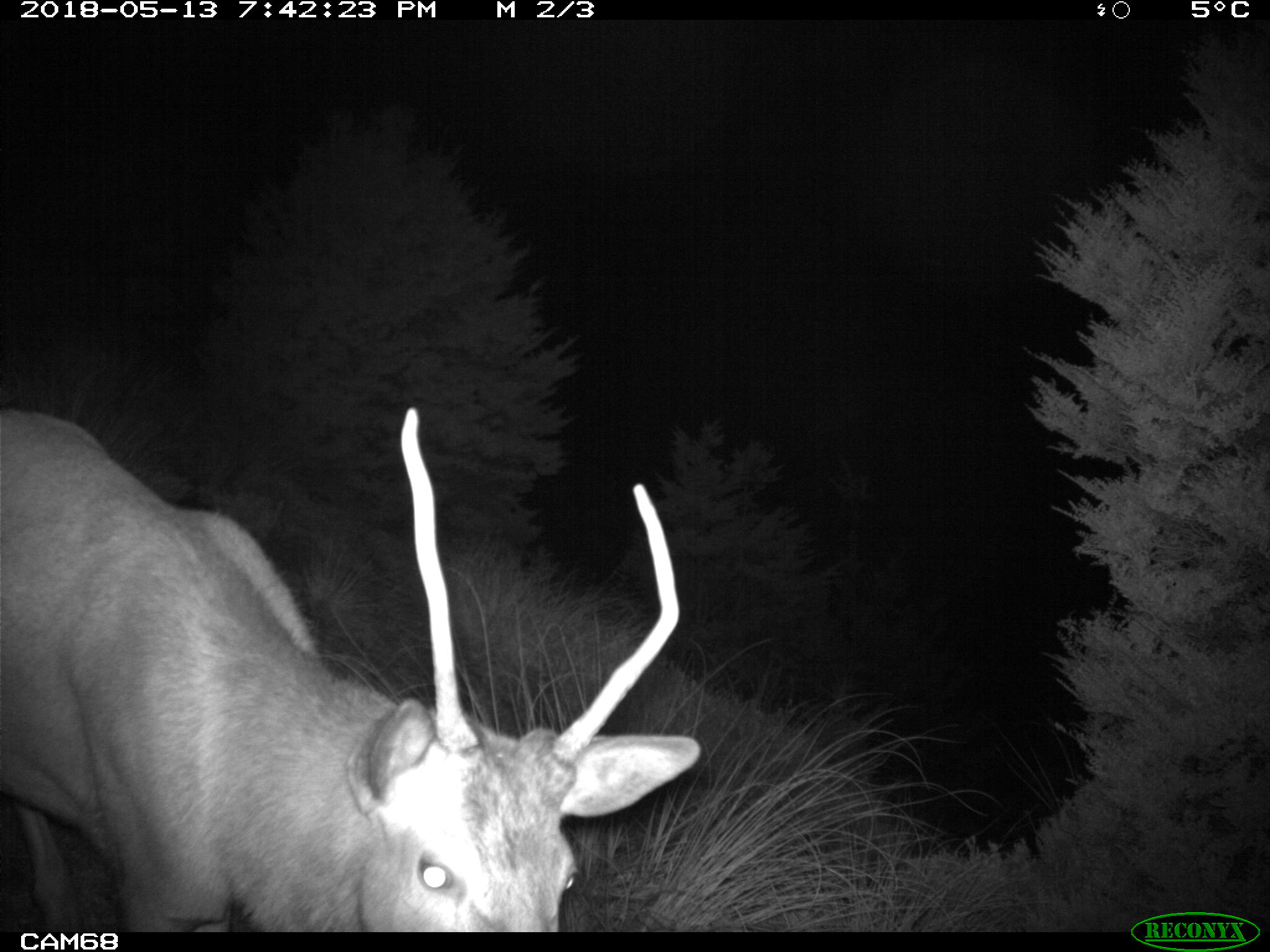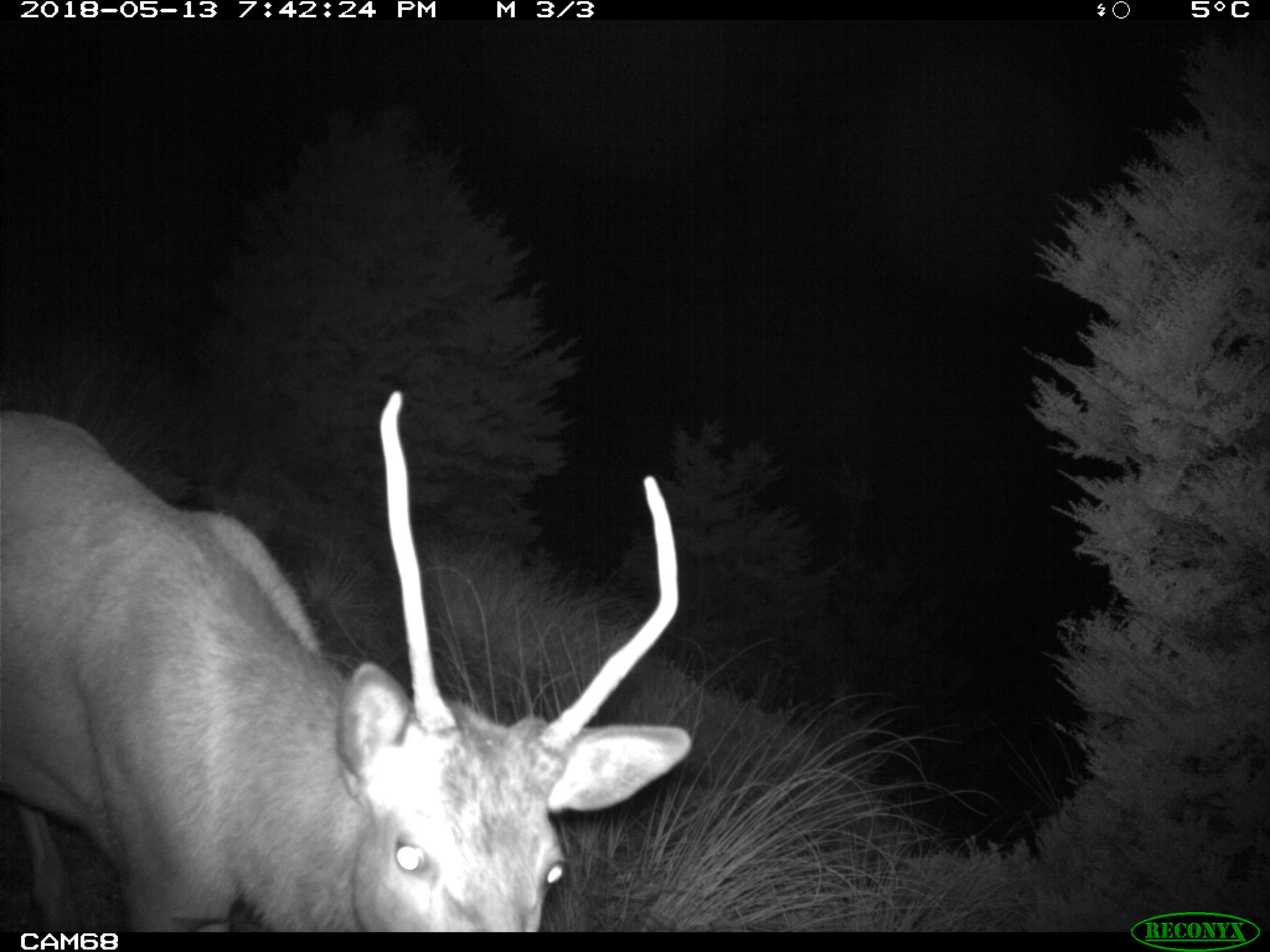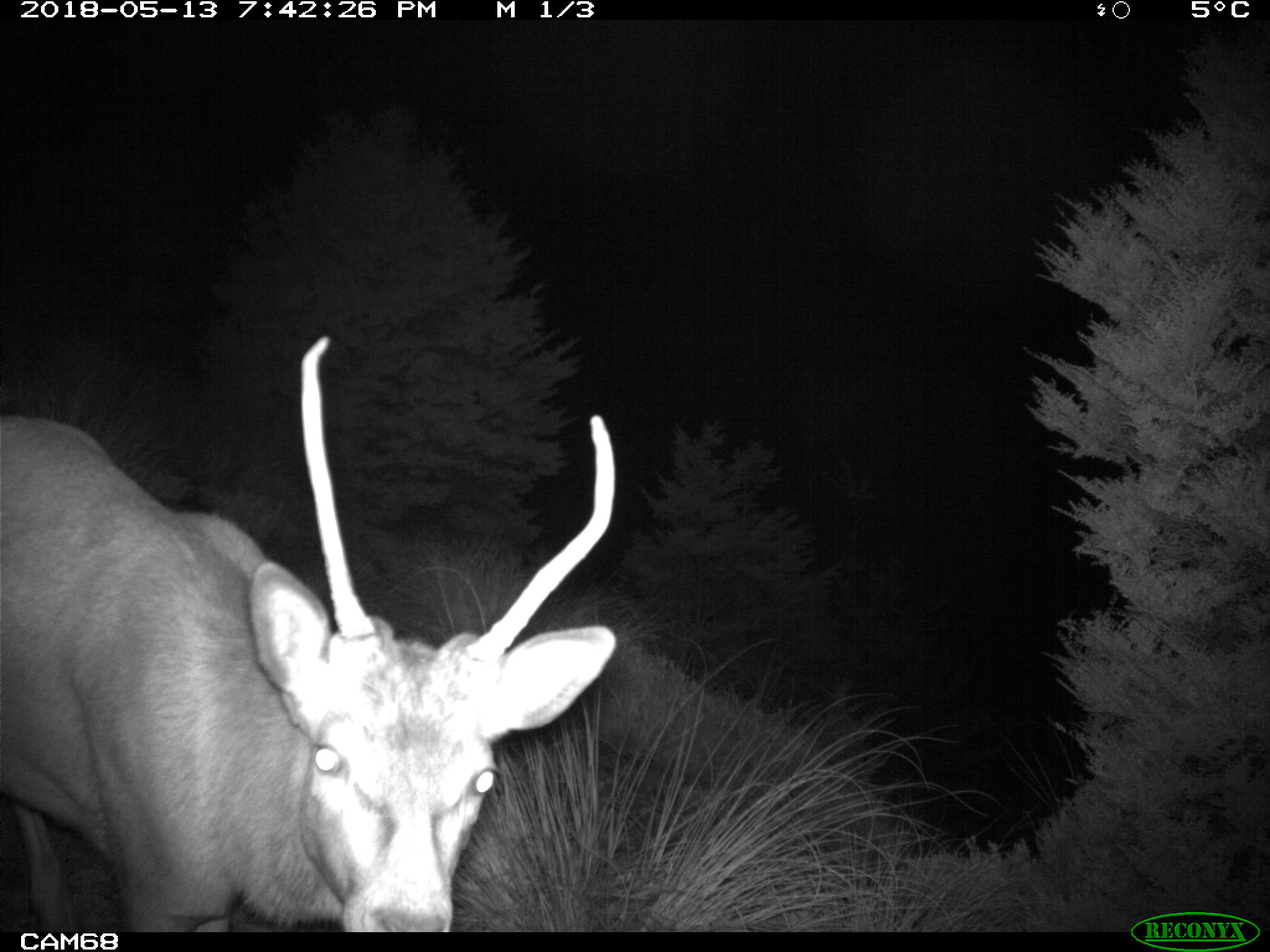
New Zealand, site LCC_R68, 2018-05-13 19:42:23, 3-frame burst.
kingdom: Animalia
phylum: Chordata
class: Mammalia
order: Artiodactyla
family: Cervidae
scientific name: Cervidae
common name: deer